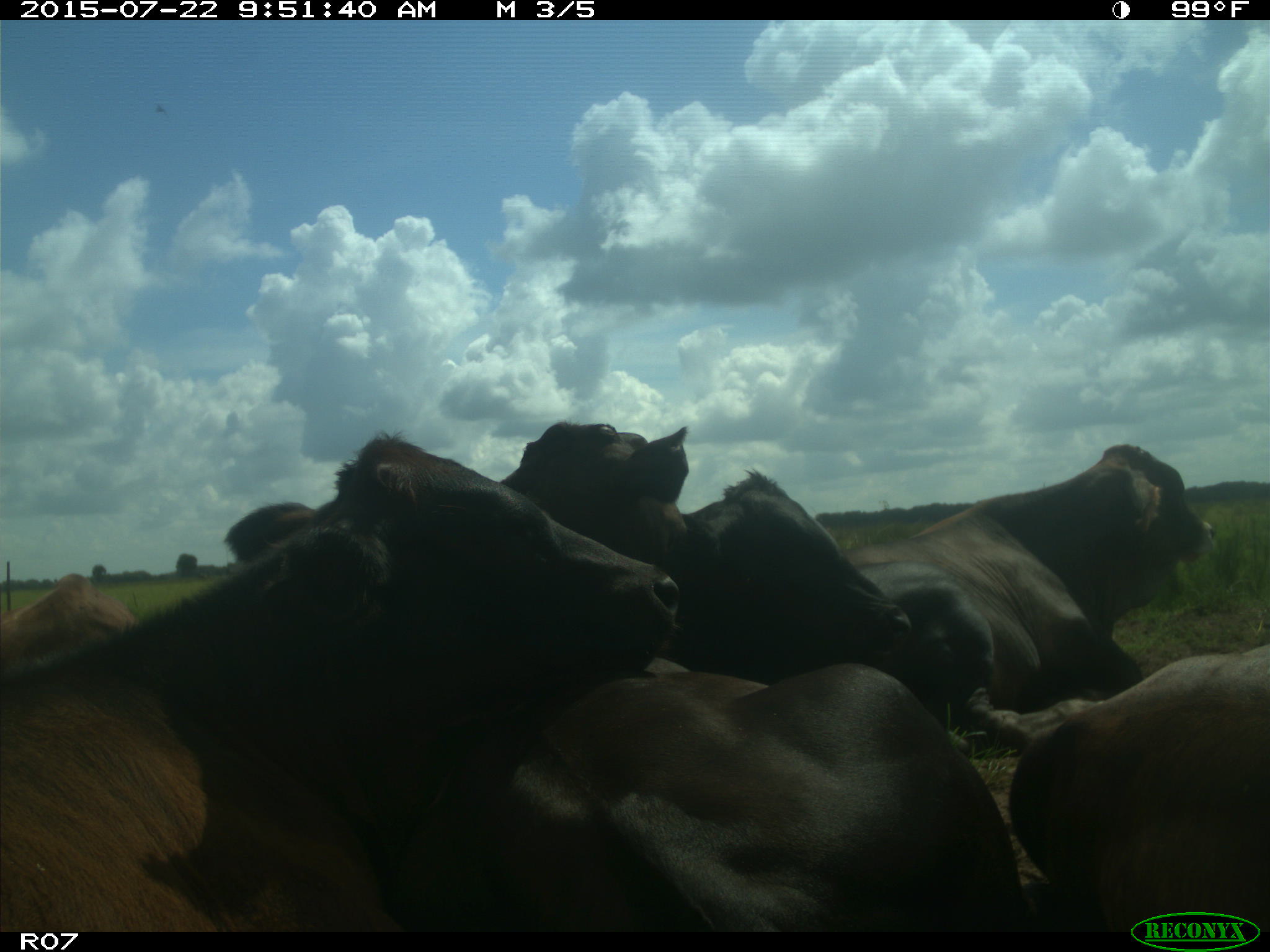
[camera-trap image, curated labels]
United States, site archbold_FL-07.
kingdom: Animalia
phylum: Chordata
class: Mammalia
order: Artiodactyla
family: Bovidae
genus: Bos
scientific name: Bos taurus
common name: domestic cow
Bos taurus (domestic cow).